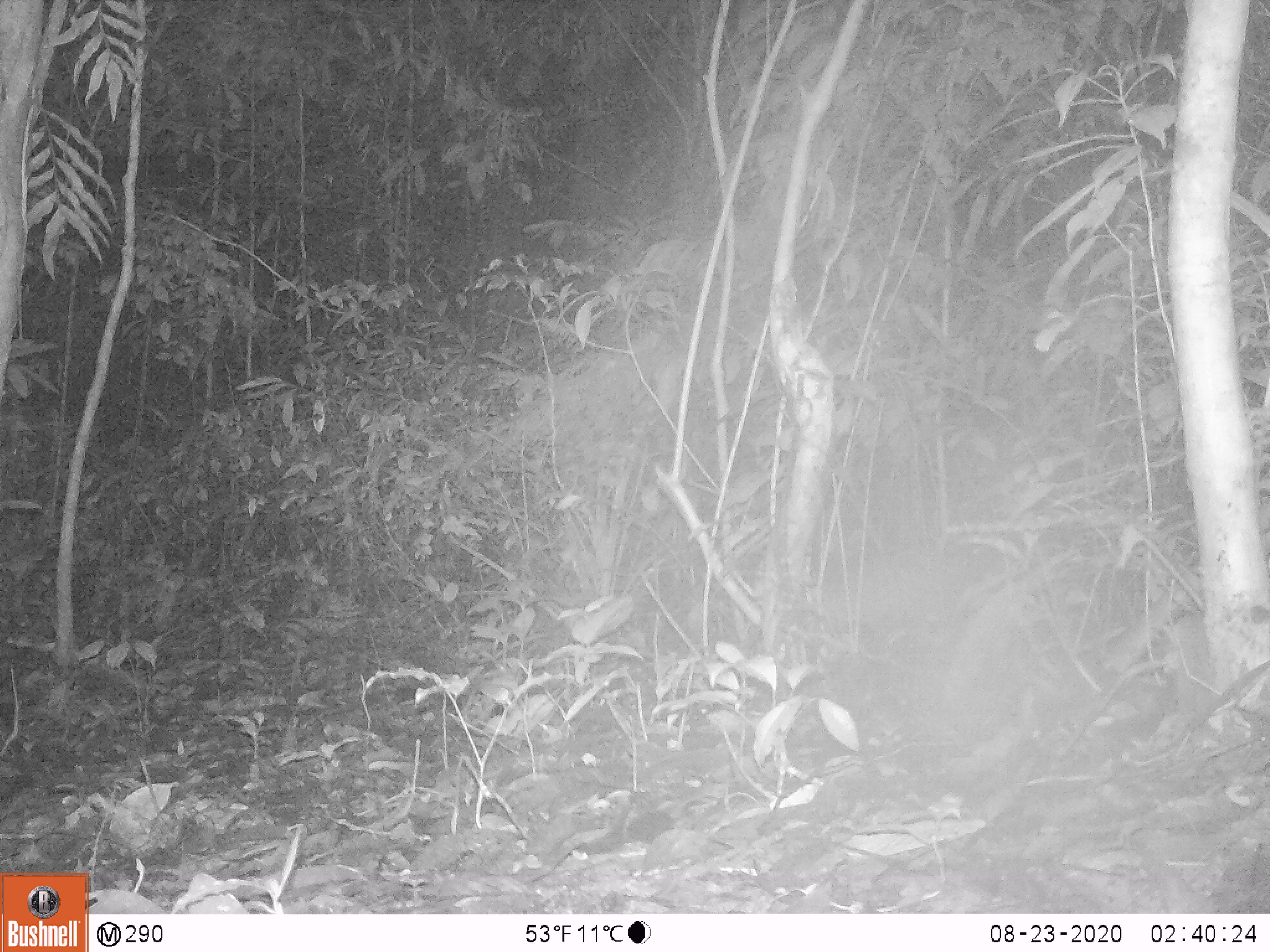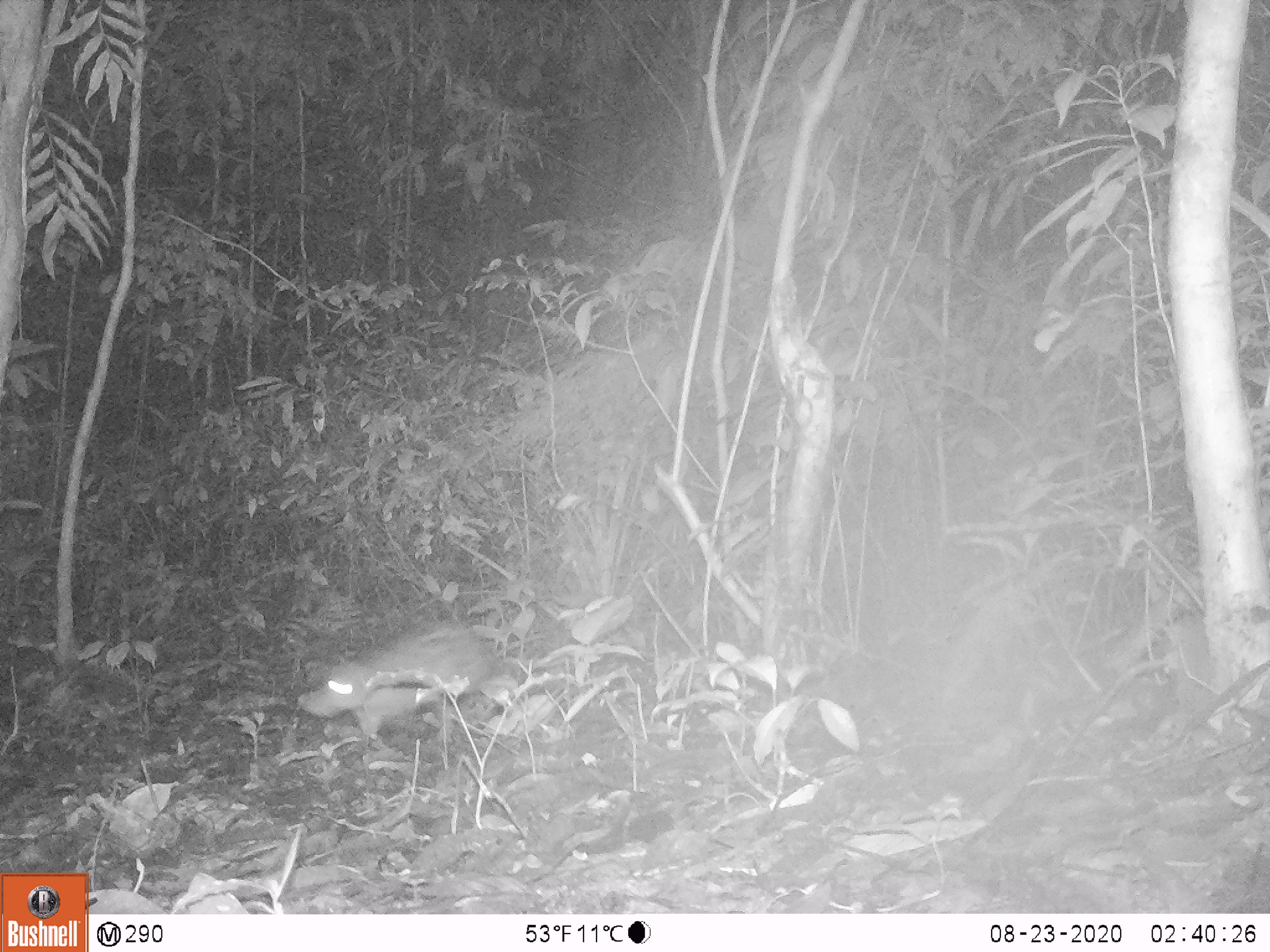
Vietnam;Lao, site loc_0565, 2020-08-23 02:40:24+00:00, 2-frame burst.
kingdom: Animalia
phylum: Chordata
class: Mammalia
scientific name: Mammalia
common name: mammal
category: unidentified small mammal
Unidentified small mammal (mammal) (Mammalia). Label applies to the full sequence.